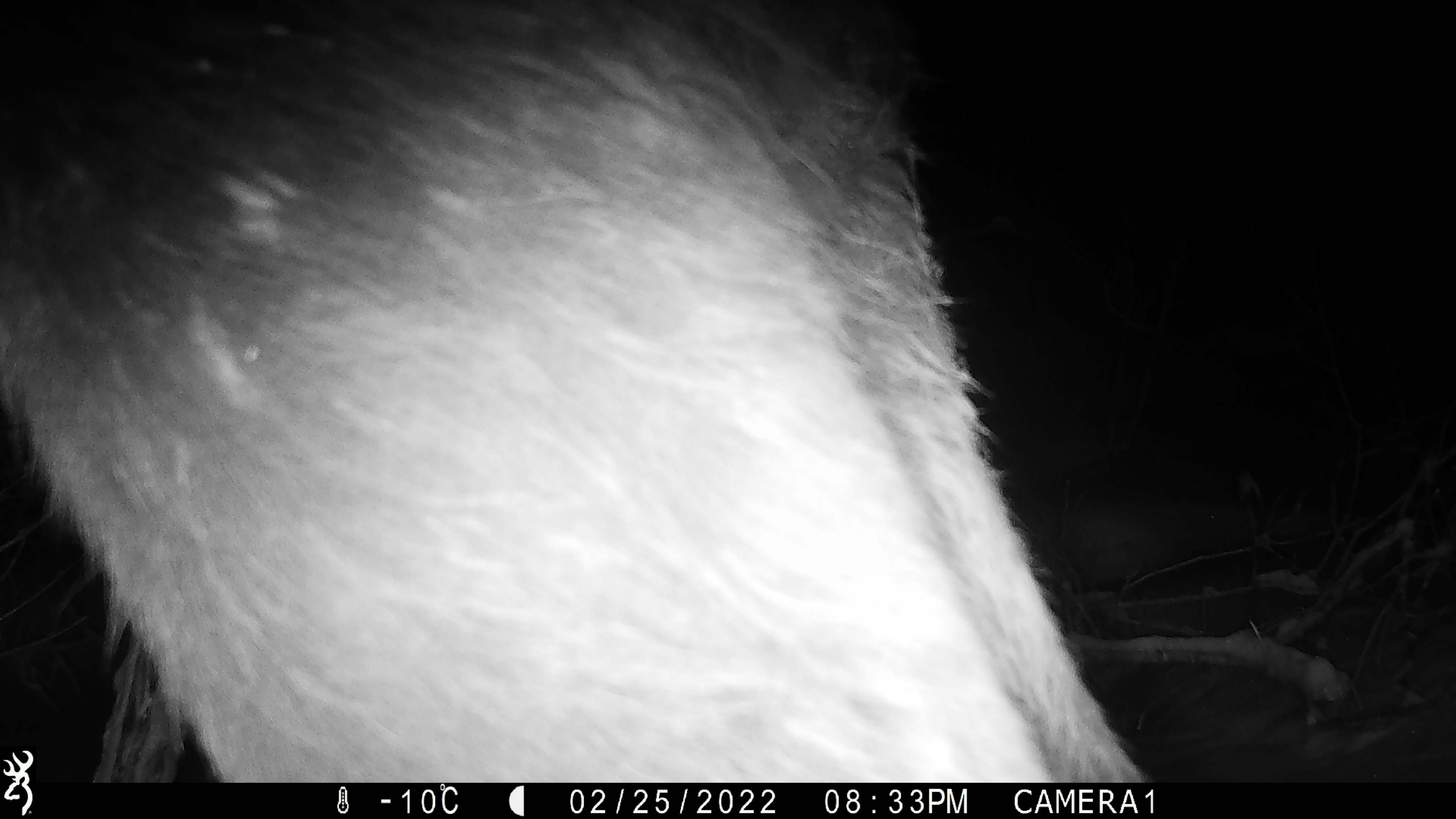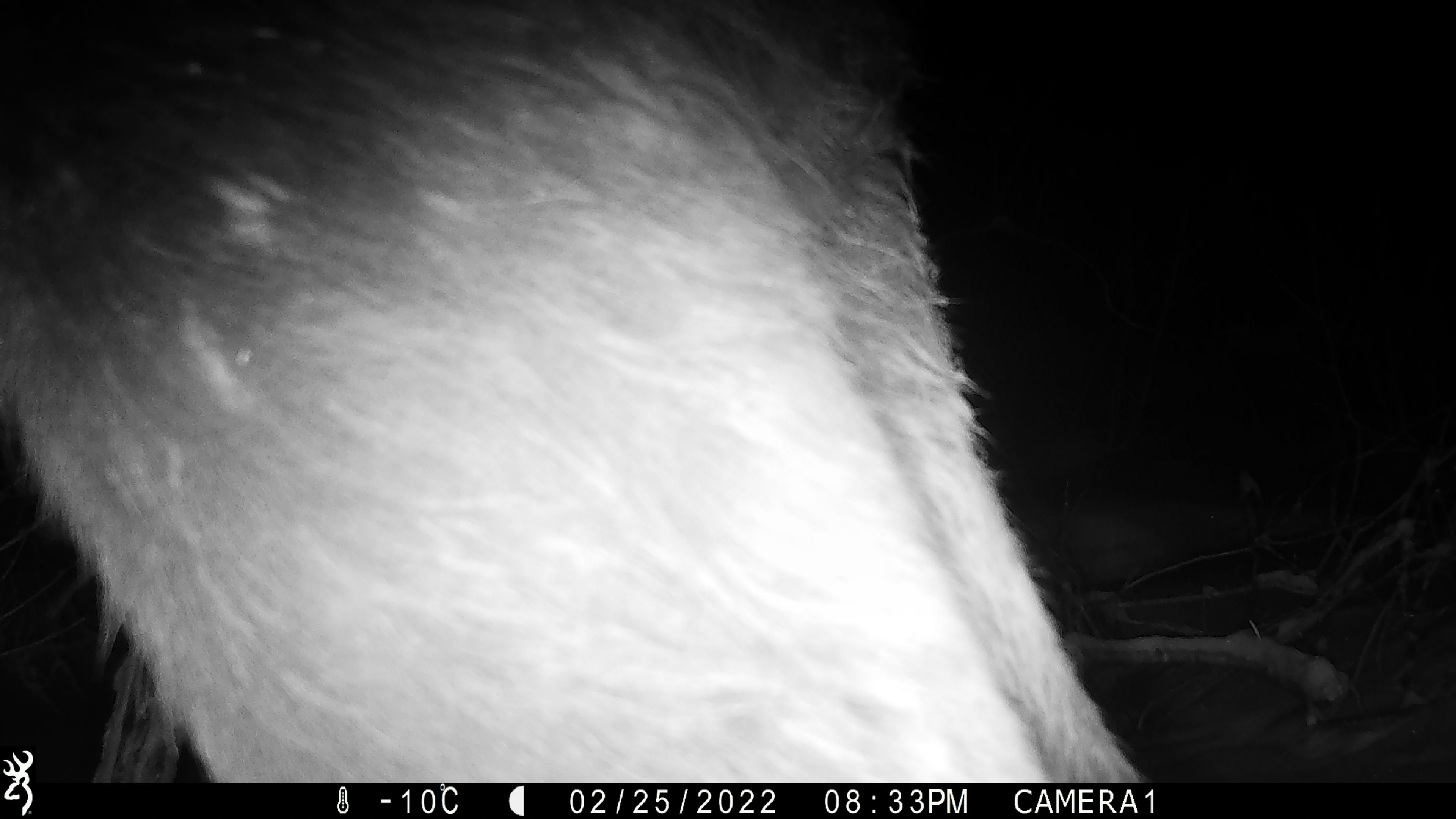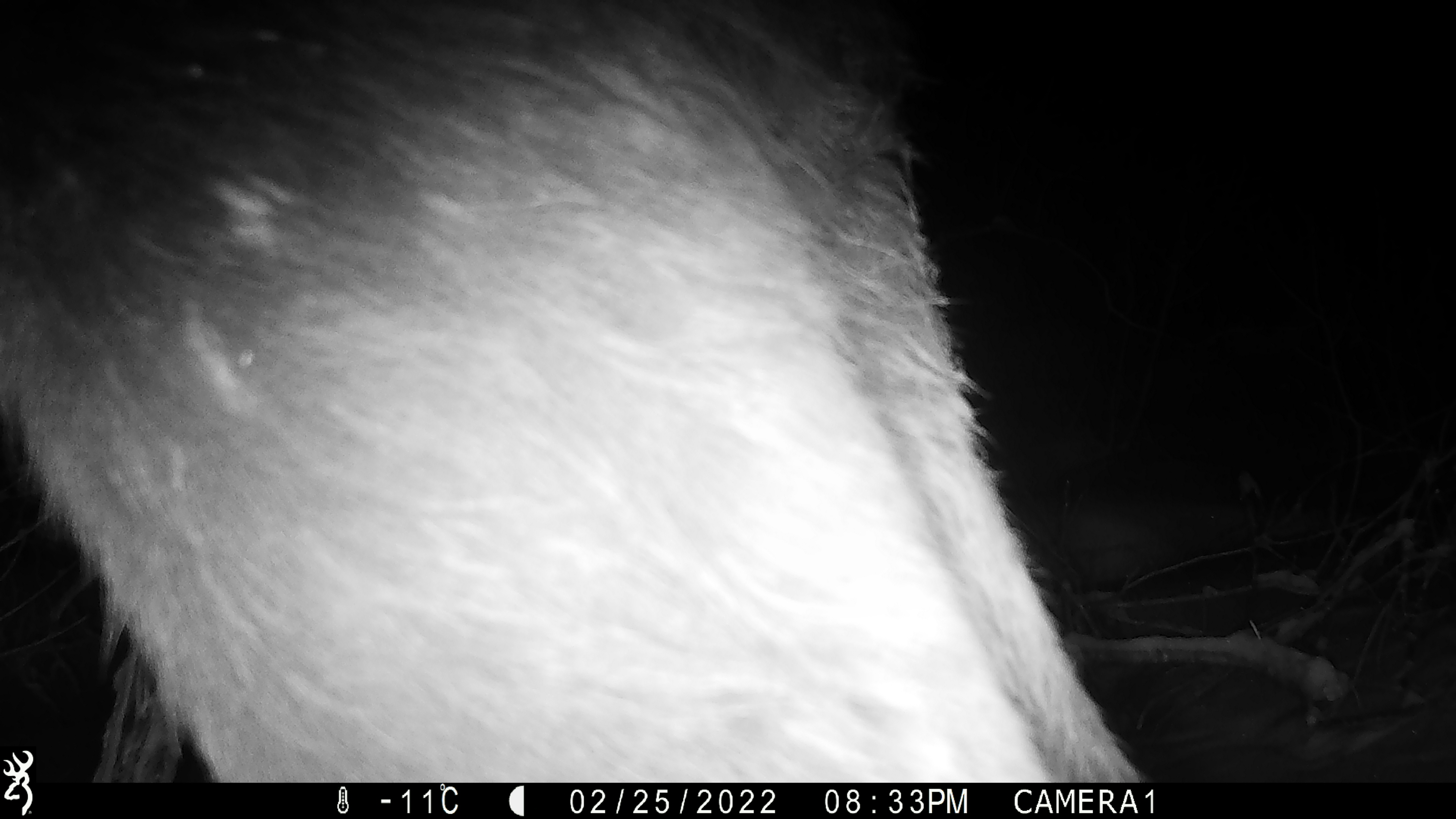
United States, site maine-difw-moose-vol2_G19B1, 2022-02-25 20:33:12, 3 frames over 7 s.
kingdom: Animalia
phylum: Chordata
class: Mammalia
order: Artiodactyla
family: Cervidae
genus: Alces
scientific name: Alces alces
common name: moose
Moose (Alces alces).